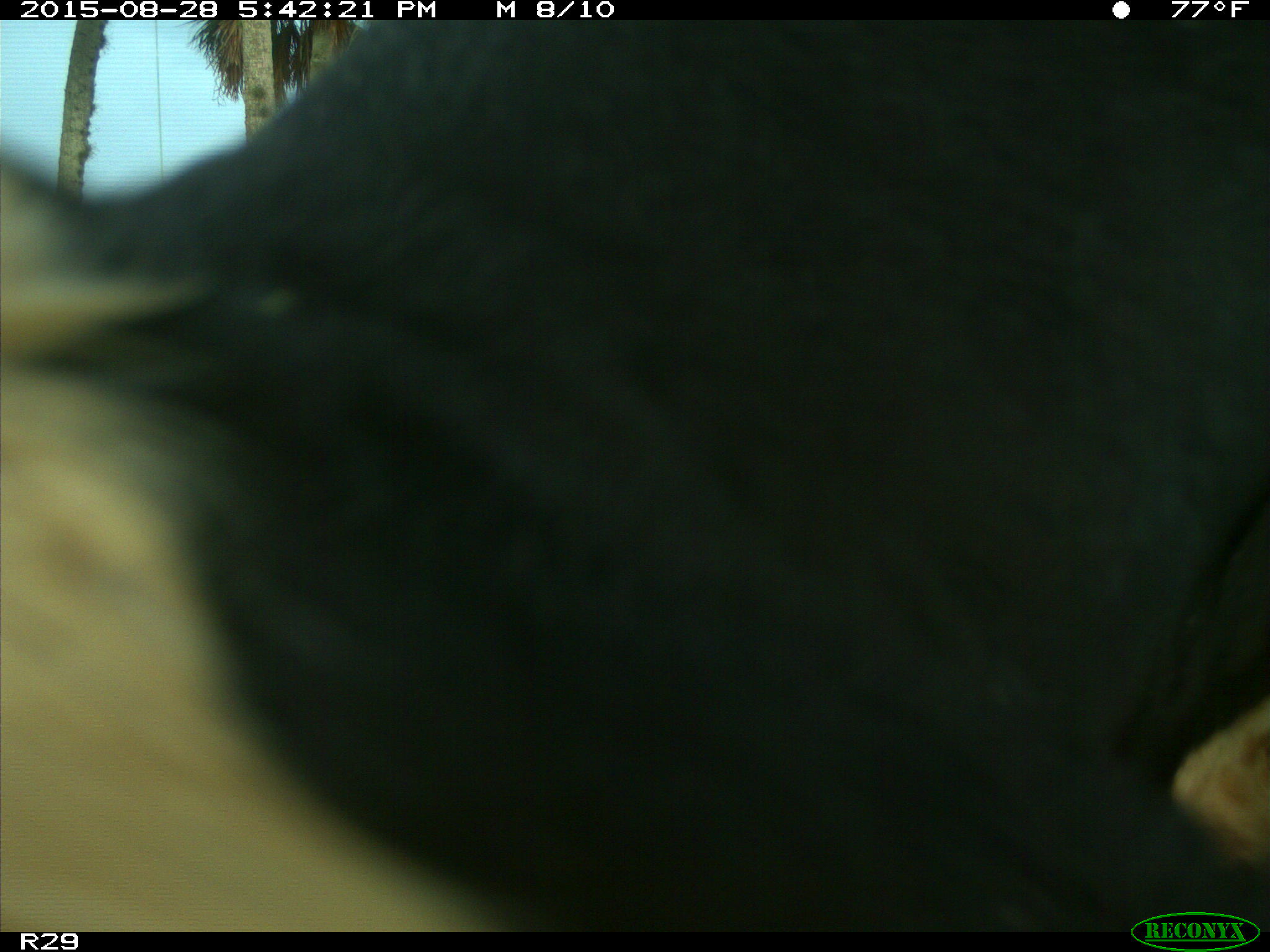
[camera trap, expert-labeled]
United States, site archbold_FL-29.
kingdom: Animalia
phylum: Chordata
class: Mammalia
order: Artiodactyla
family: Bovidae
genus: Bos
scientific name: Bos taurus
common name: domestic cow